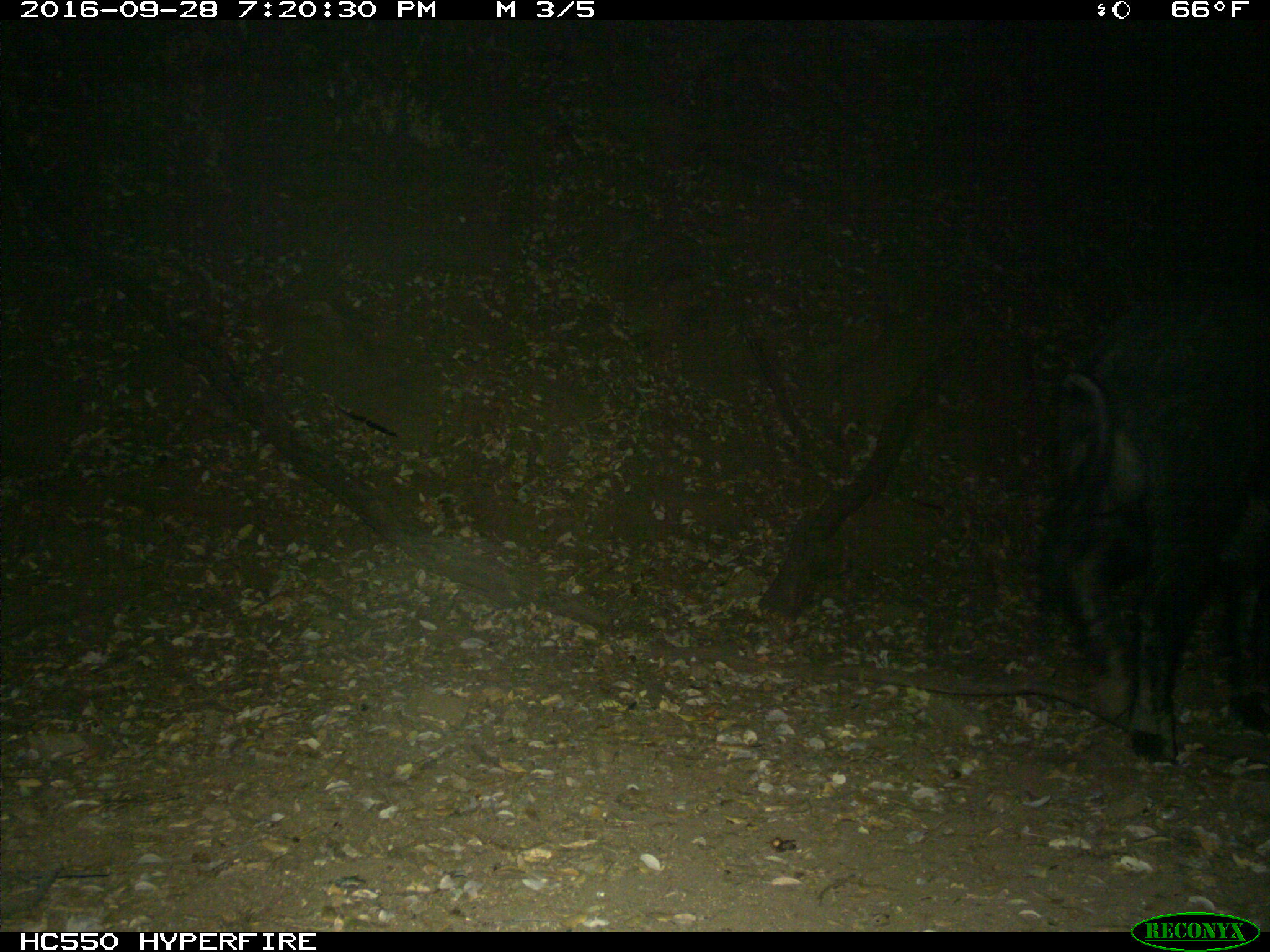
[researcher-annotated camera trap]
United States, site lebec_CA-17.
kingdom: Animalia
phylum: Chordata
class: Mammalia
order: Artiodactyla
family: Suidae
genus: Sus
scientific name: Sus scrofa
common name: wild boar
Sus scrofa (wild boar).